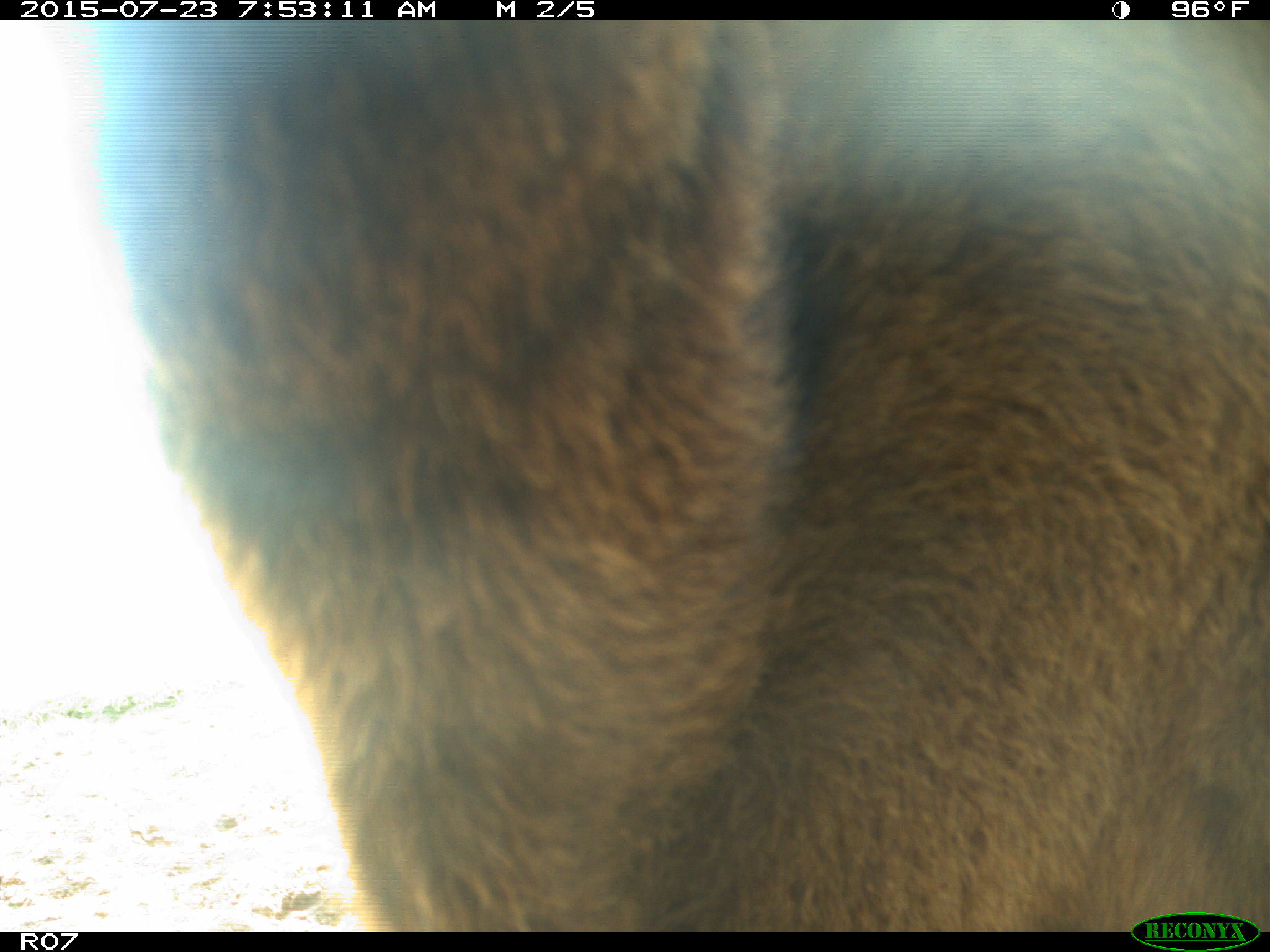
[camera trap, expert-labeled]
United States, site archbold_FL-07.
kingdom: Animalia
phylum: Chordata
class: Mammalia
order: Artiodactyla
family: Bovidae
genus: Bos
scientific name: Bos taurus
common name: domestic cow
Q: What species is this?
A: Bos taurus (domestic cow).